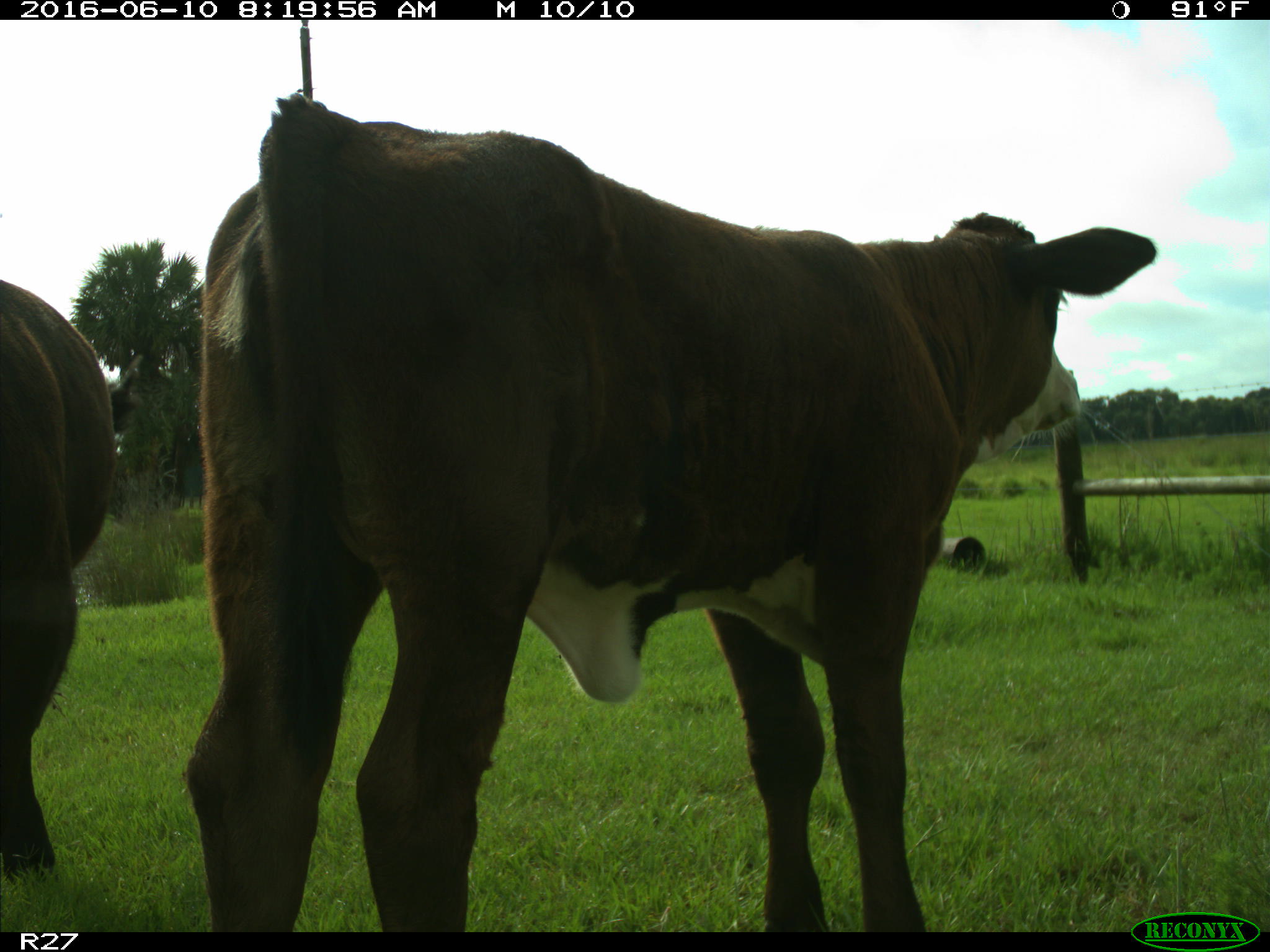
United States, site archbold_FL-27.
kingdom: Animalia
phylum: Chordata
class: Mammalia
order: Artiodactyla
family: Bovidae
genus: Bos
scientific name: Bos taurus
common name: domestic cow